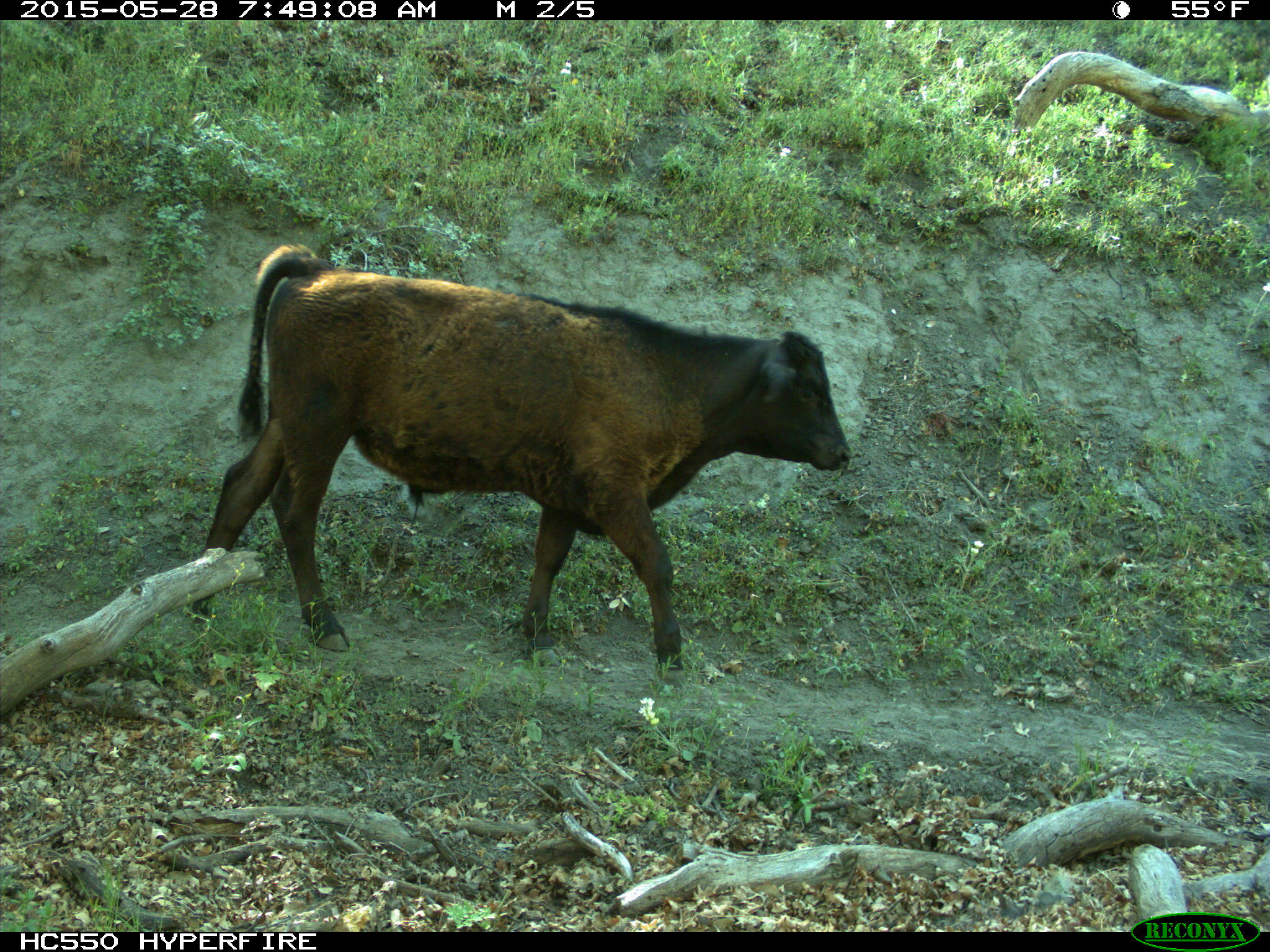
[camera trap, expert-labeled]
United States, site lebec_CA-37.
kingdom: Animalia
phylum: Chordata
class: Mammalia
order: Artiodactyla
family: Bovidae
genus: Bos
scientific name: Bos taurus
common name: domestic cow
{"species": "Bos taurus (domestic cow)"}